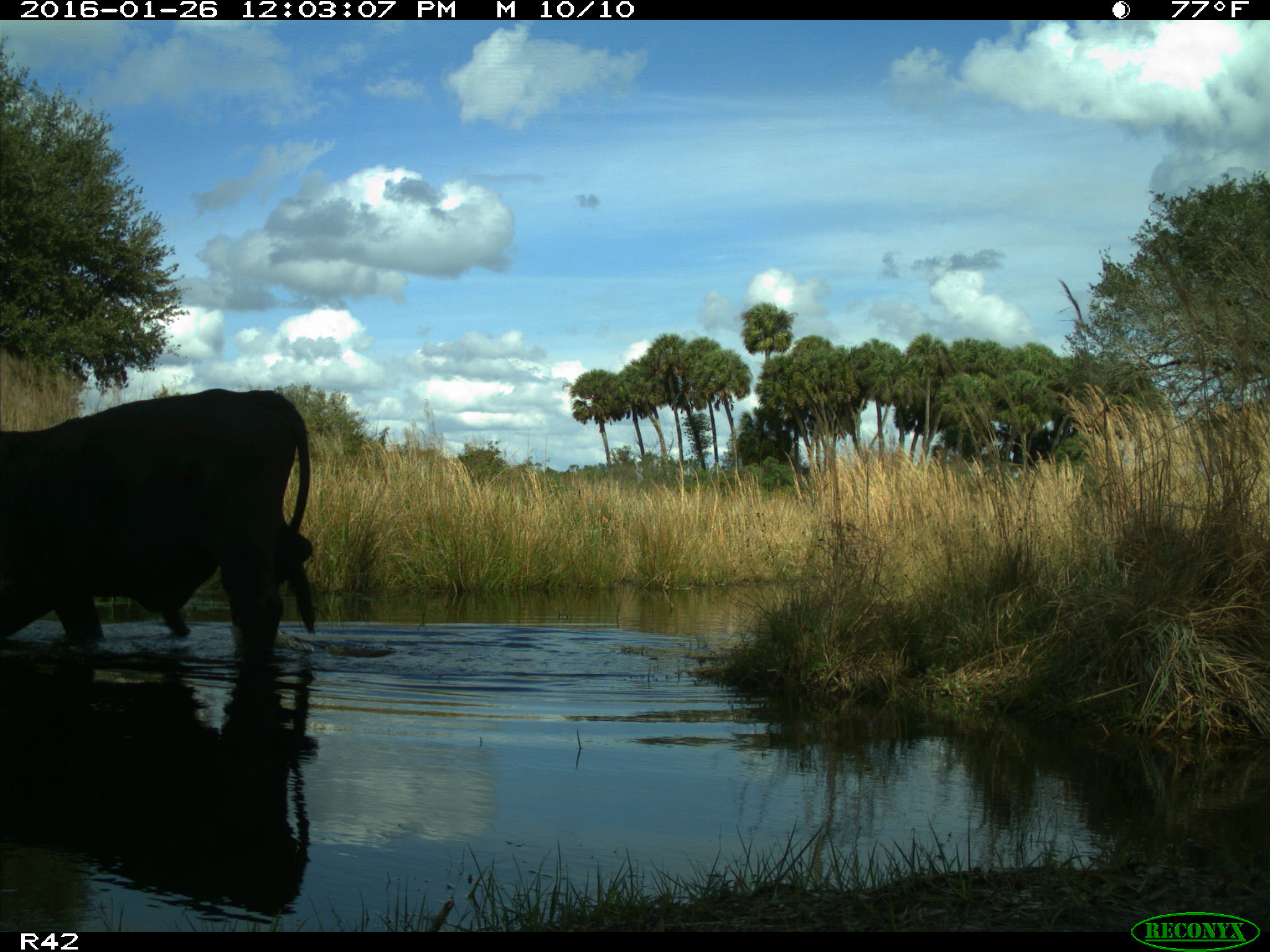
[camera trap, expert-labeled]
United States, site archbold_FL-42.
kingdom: Animalia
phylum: Chordata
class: Mammalia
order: Artiodactyla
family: Bovidae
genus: Bos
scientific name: Bos taurus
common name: domestic cow